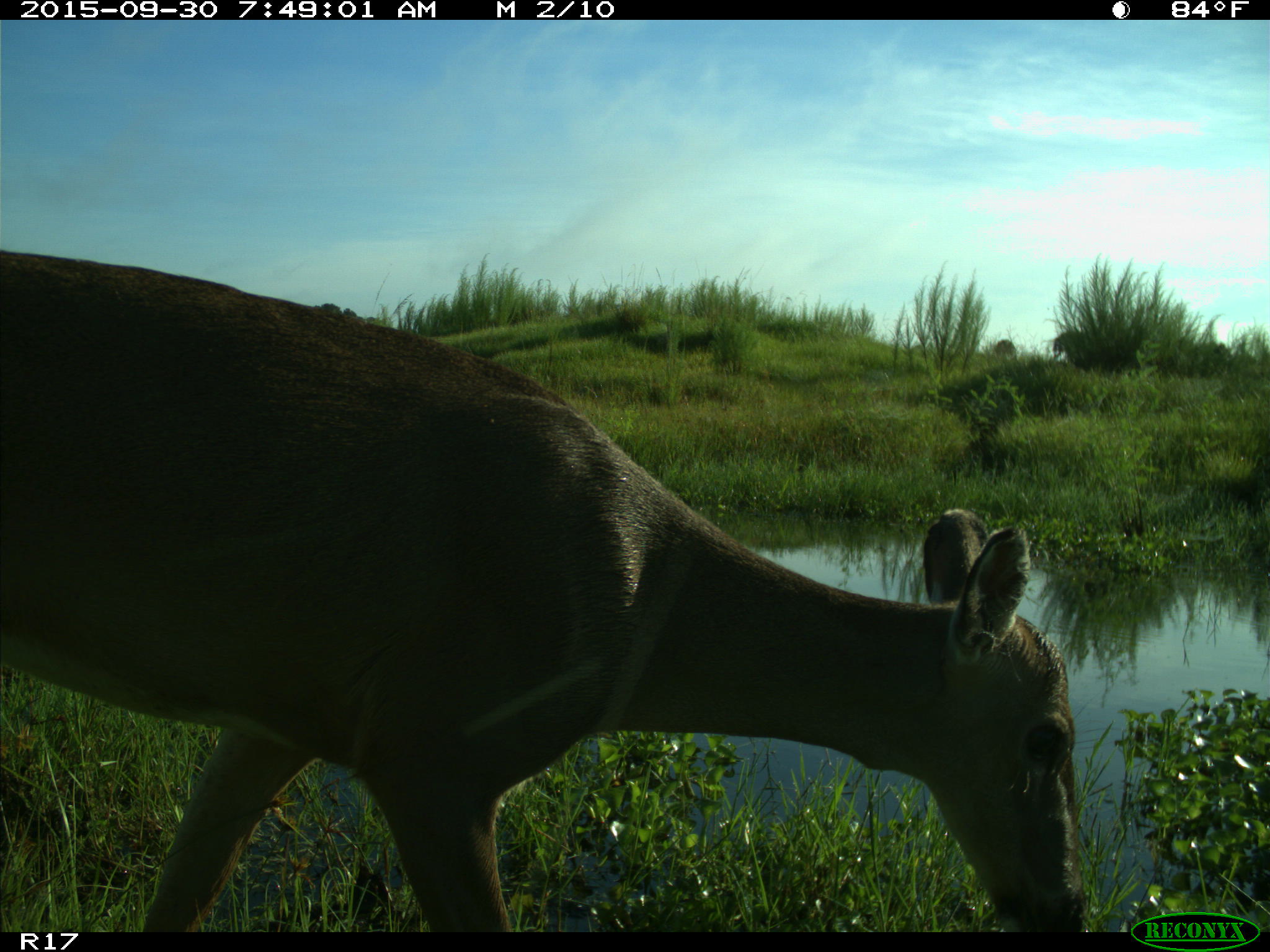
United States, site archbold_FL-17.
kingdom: Animalia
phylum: Chordata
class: Mammalia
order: Artiodactyla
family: Cervidae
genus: Odocoileus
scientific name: Odocoileus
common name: deer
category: unidentified deer